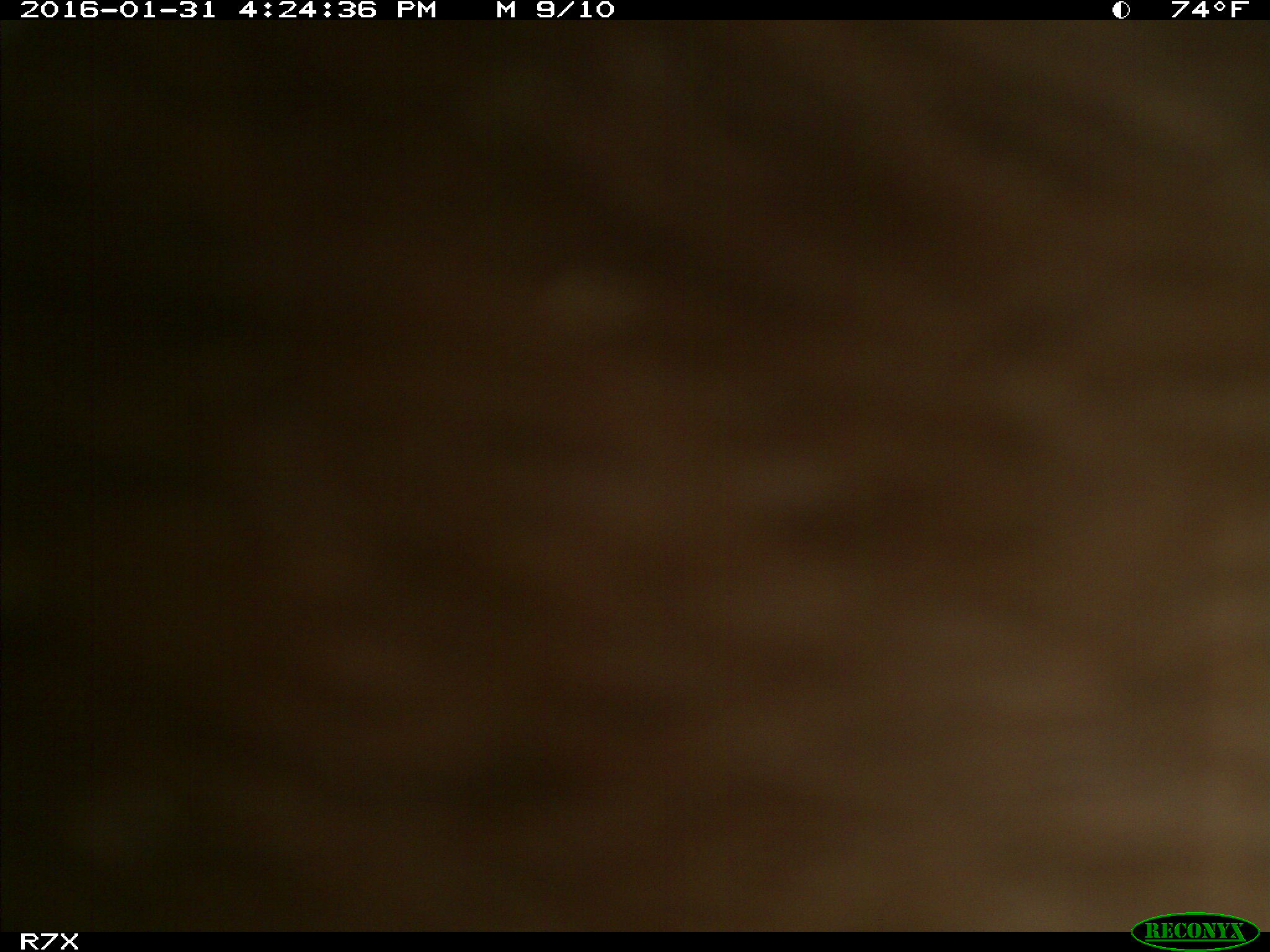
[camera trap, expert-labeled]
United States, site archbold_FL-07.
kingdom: Animalia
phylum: Chordata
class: Mammalia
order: Artiodactyla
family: Bovidae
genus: Bos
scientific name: Bos taurus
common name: domestic cow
Bos taurus (domestic cow).